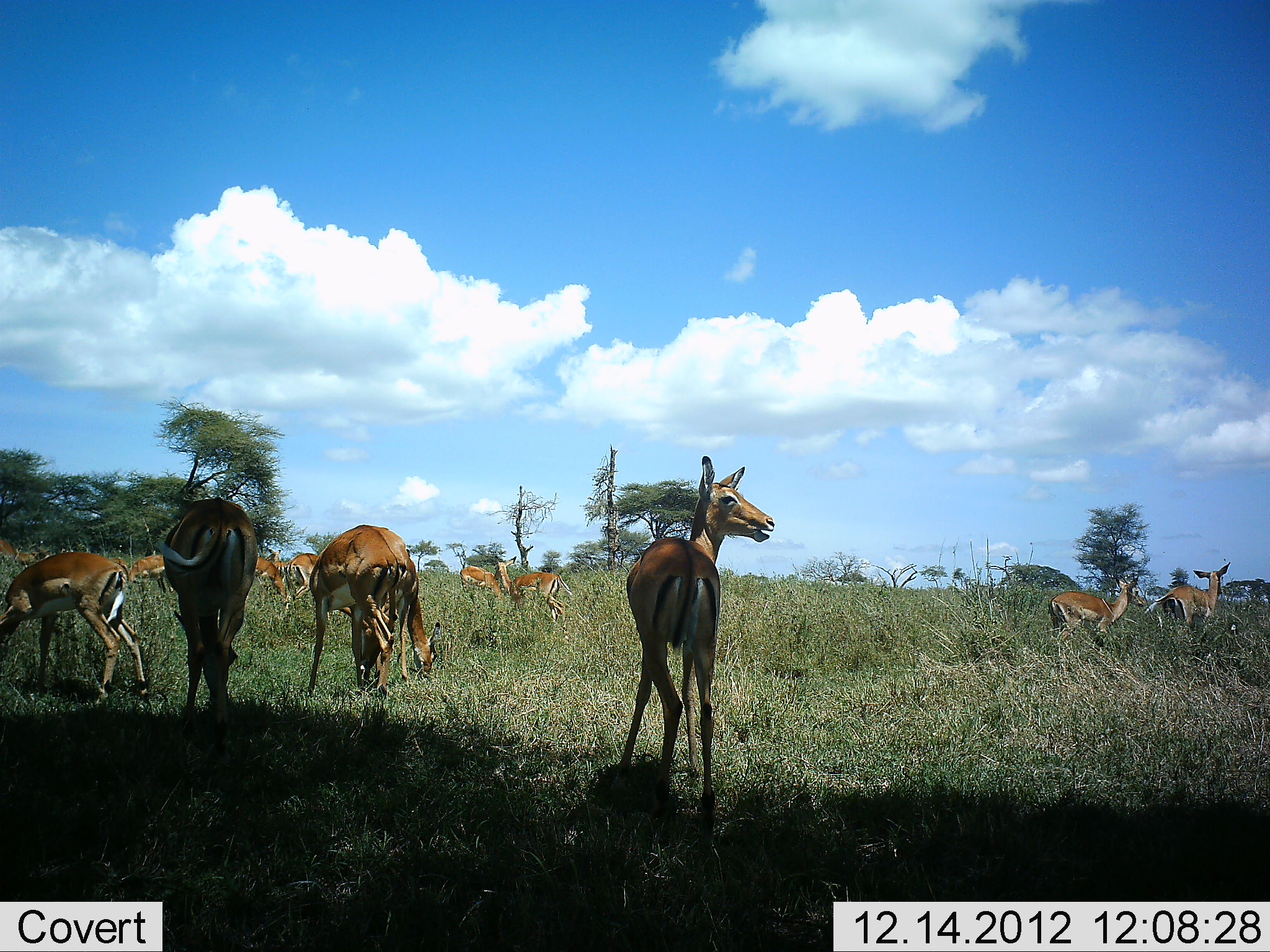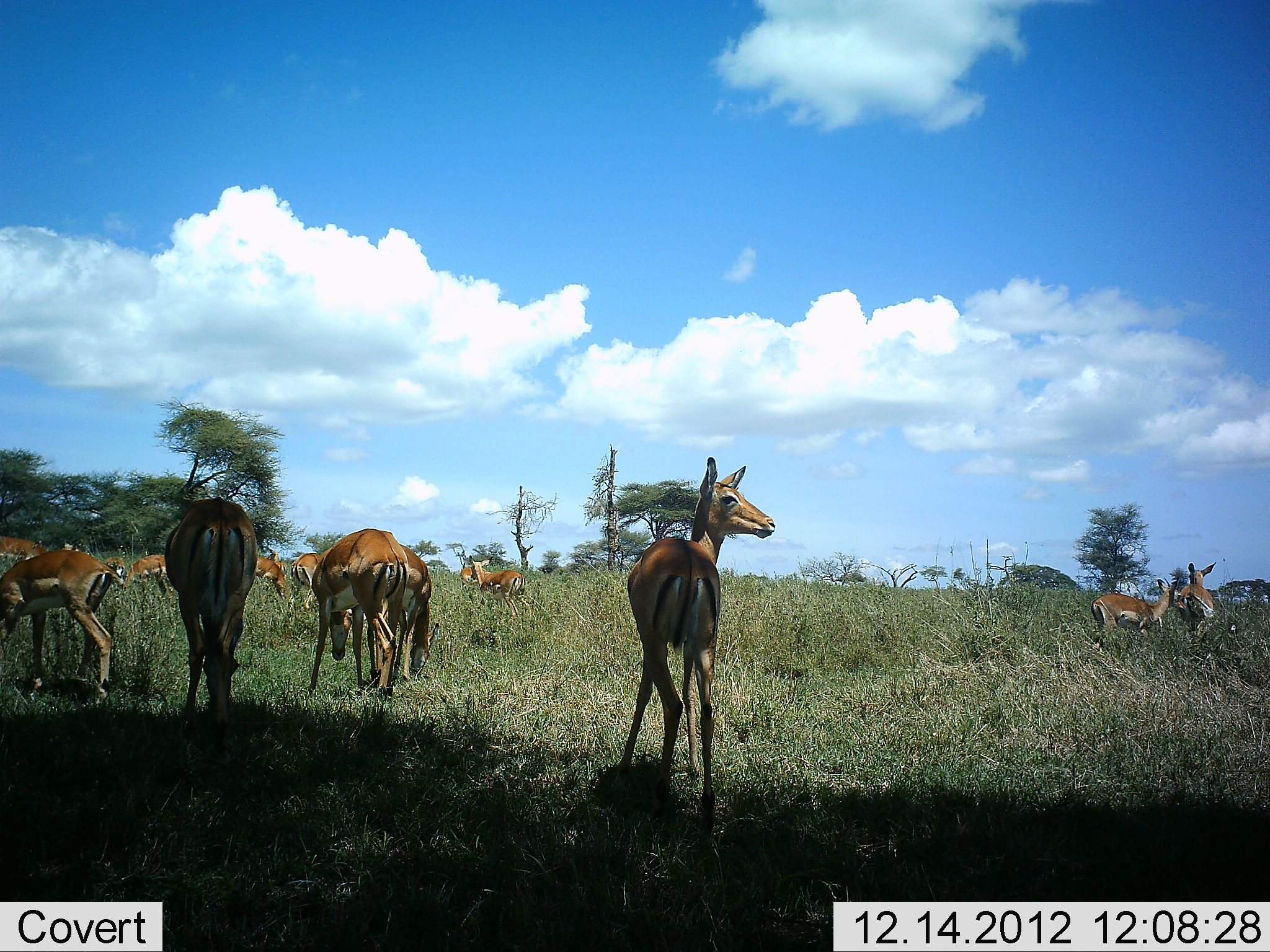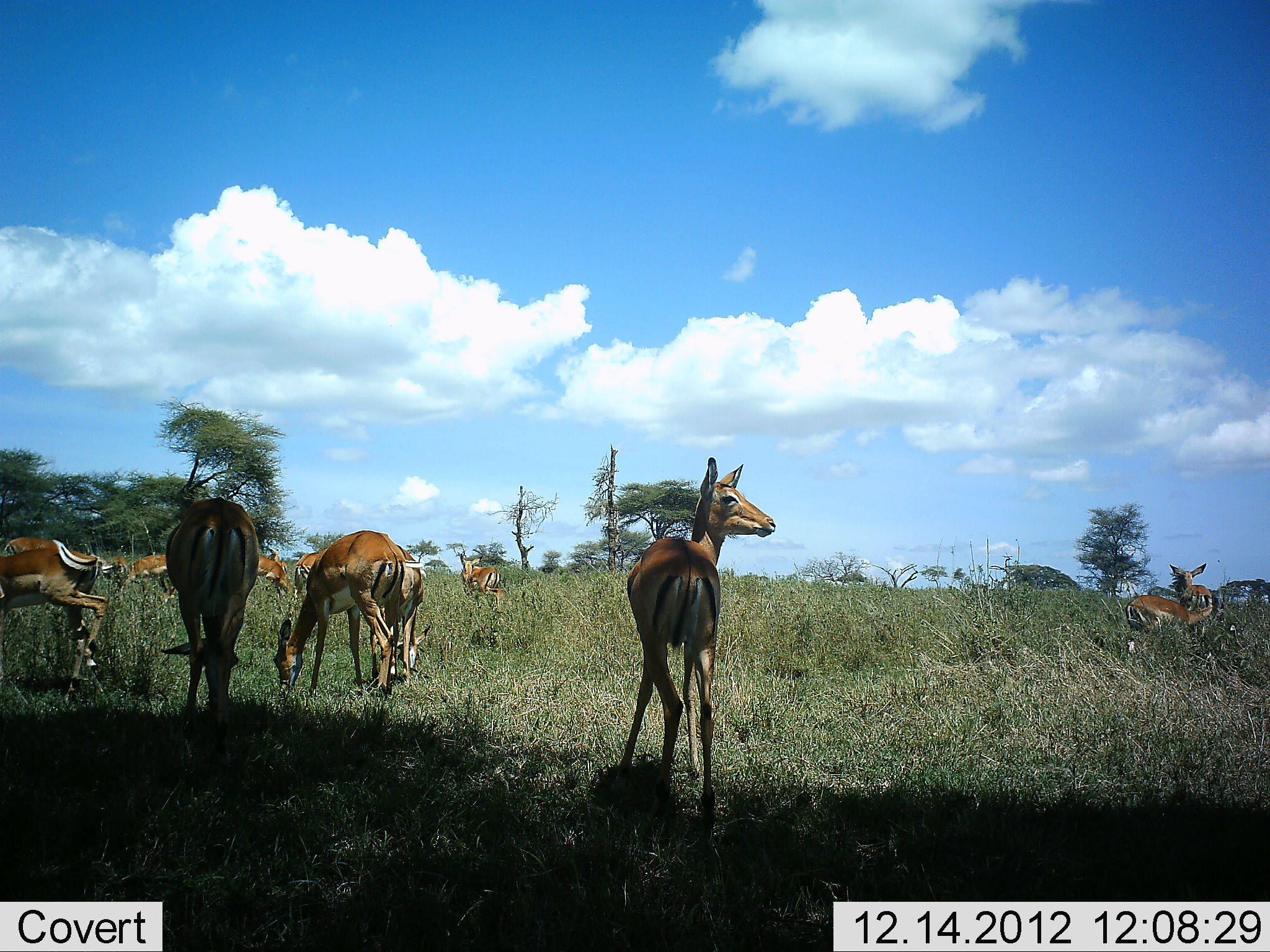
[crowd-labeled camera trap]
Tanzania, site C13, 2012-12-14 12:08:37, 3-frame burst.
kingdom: Animalia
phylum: Chordata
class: Mammalia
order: Artiodactyla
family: Bovidae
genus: Aepyceros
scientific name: Aepyceros melampus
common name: impala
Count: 11-50.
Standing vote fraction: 76%.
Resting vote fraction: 8%.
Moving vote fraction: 44%.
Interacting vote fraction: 16%.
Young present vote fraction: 4%.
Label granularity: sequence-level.